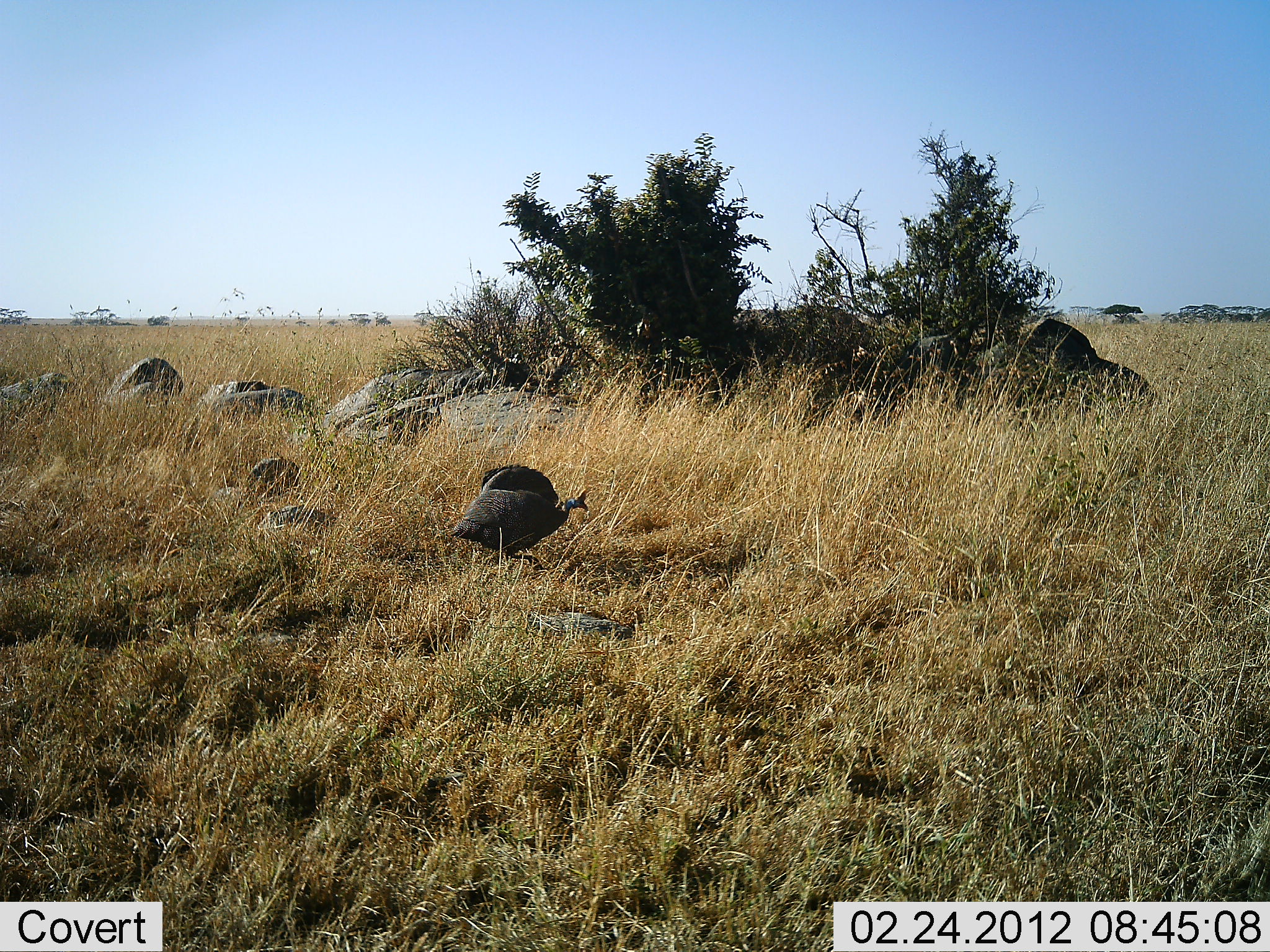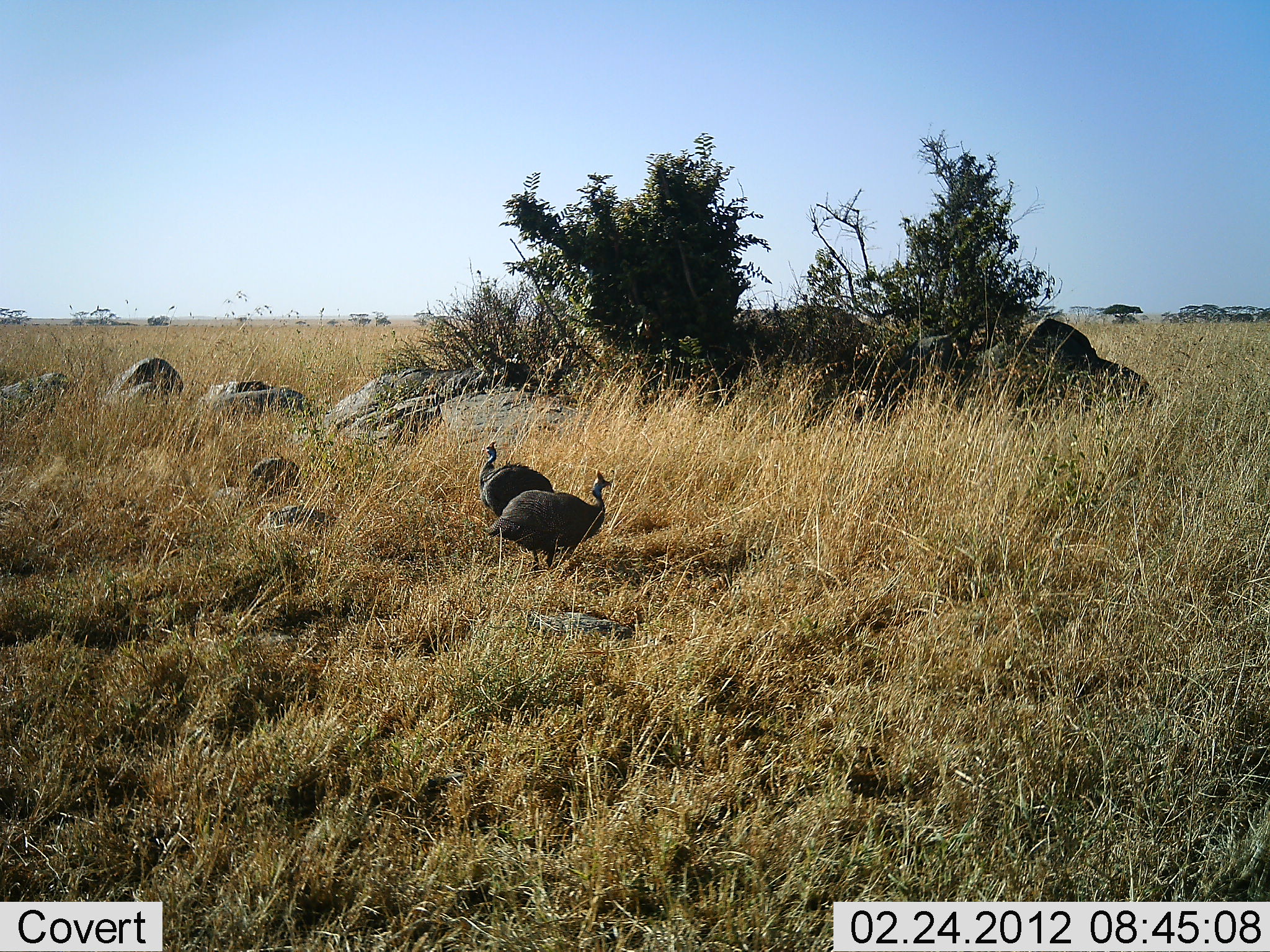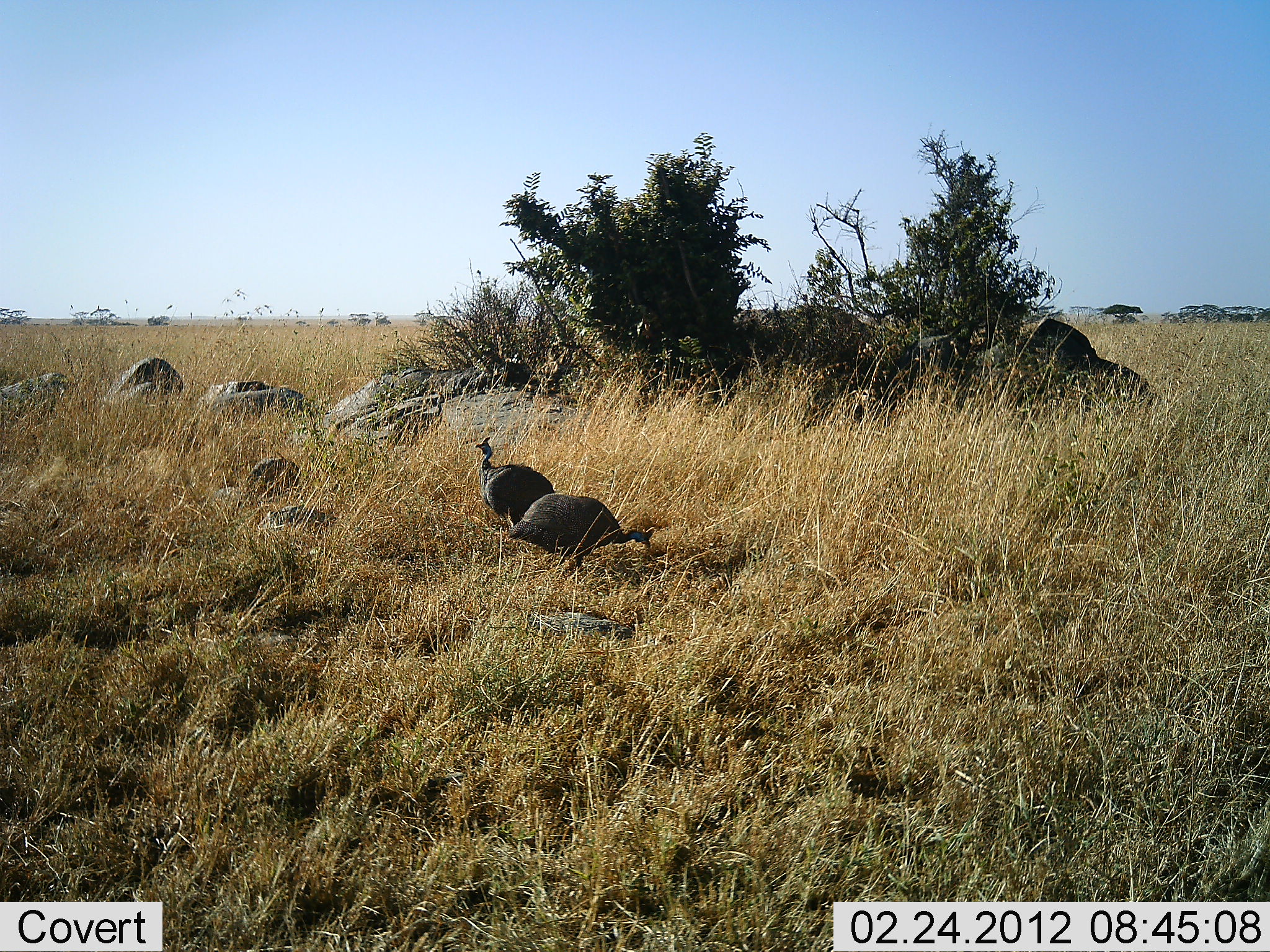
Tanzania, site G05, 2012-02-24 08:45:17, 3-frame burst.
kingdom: Animalia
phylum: Chordata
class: Aves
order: Galliformes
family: Numididae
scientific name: Numididae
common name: guinea fowl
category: guineafowl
Guineafowl (guinea fowl) (Numididae), count 2. Behavior (volunteer vote fractions): standing 29%, resting 7%, moving 36%, interacting 0%. Young present (vote fraction): 0%. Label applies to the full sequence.